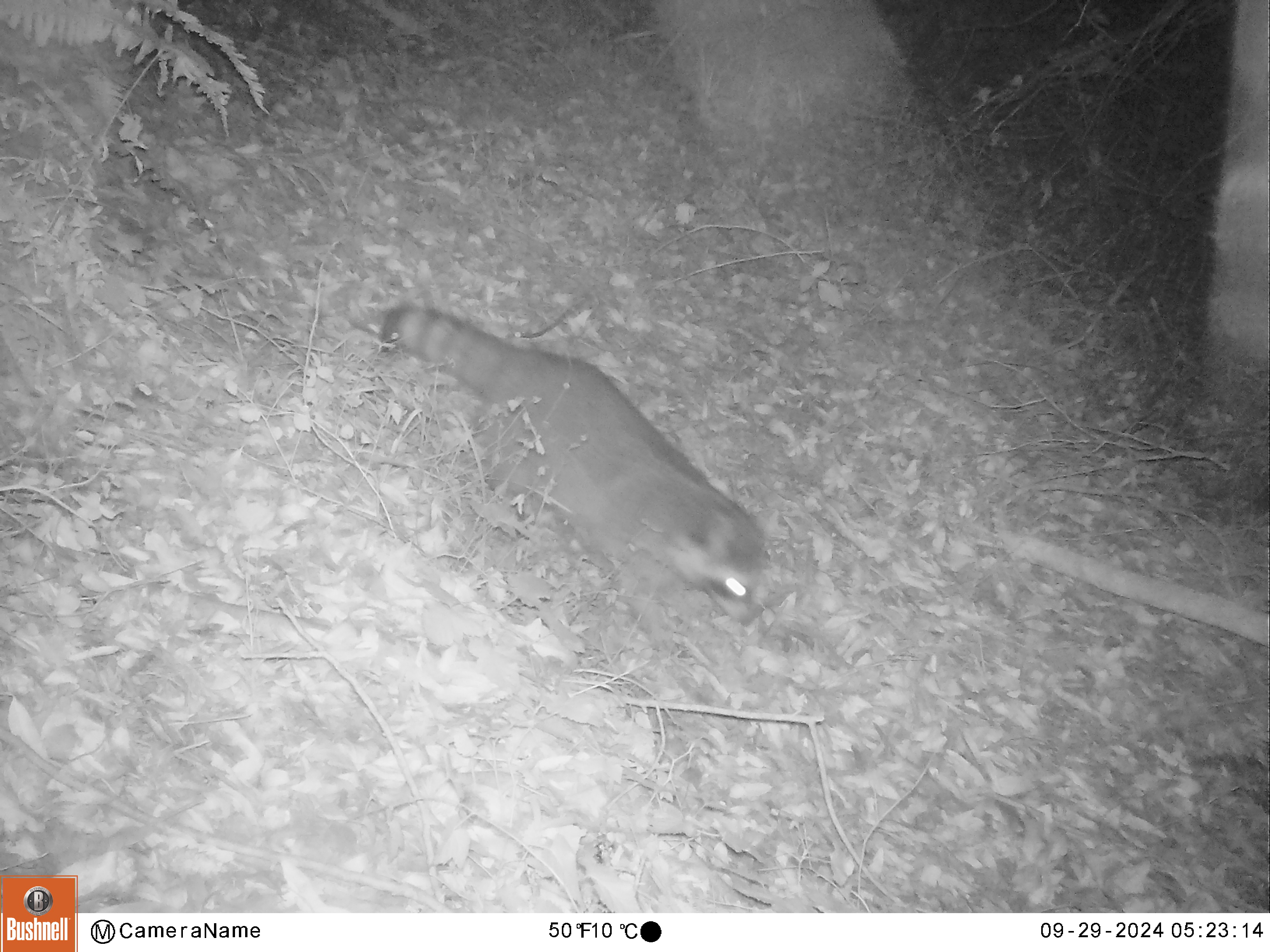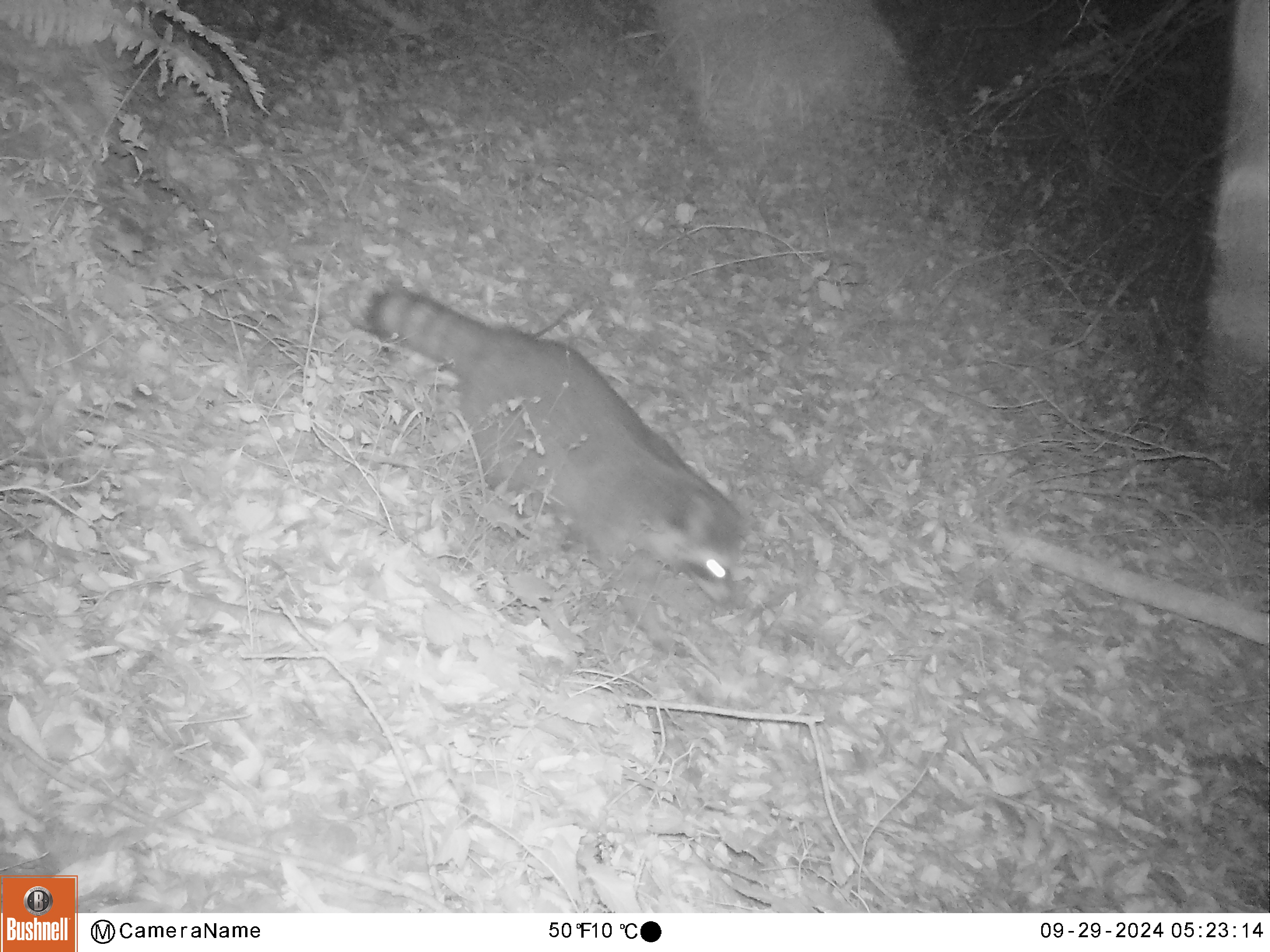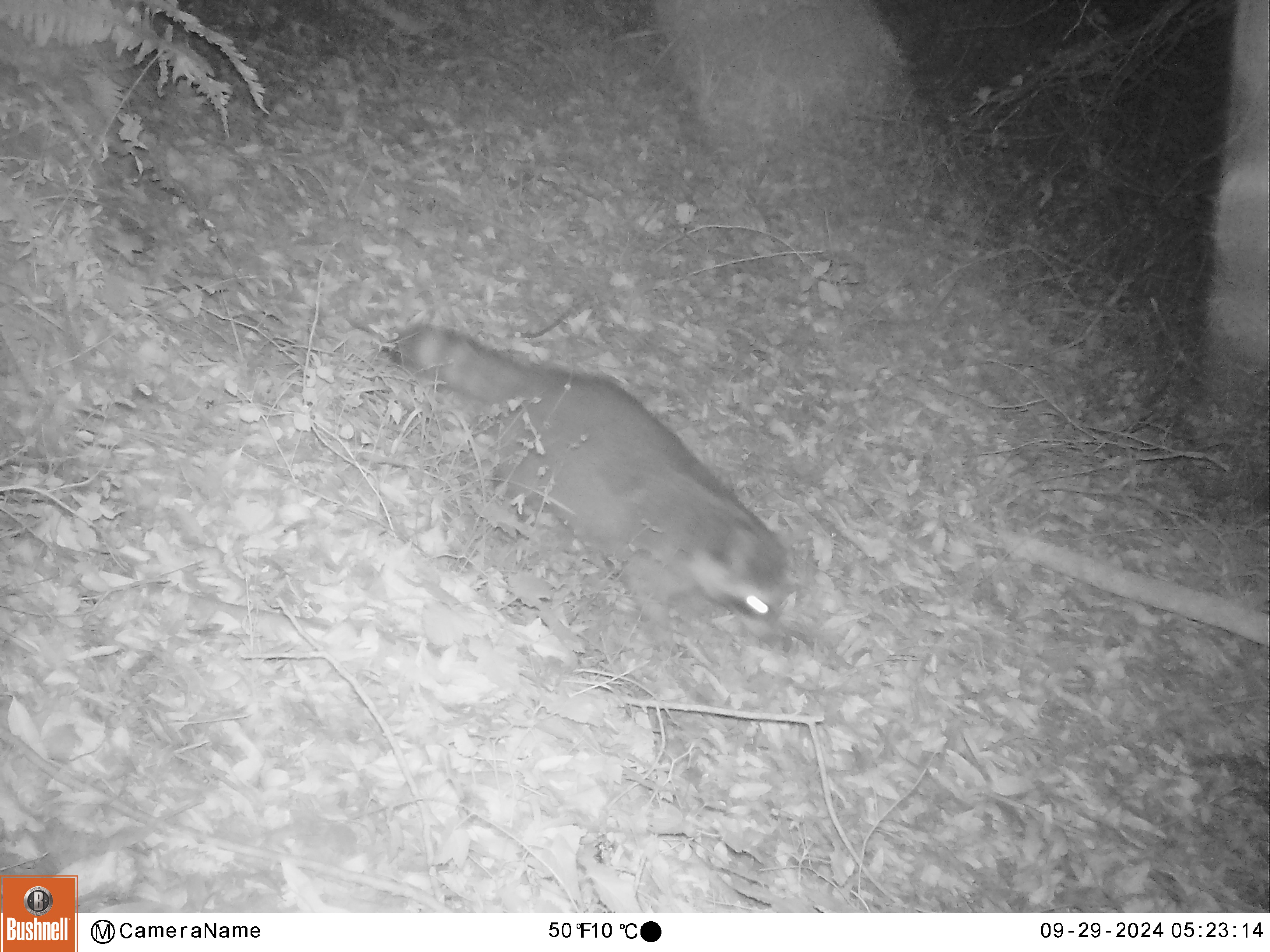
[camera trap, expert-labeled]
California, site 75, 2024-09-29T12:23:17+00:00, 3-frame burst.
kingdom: Animalia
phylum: Chordata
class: Mammalia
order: Carnivora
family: Procyonidae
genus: Procyon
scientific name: Procyon lotor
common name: raccoon